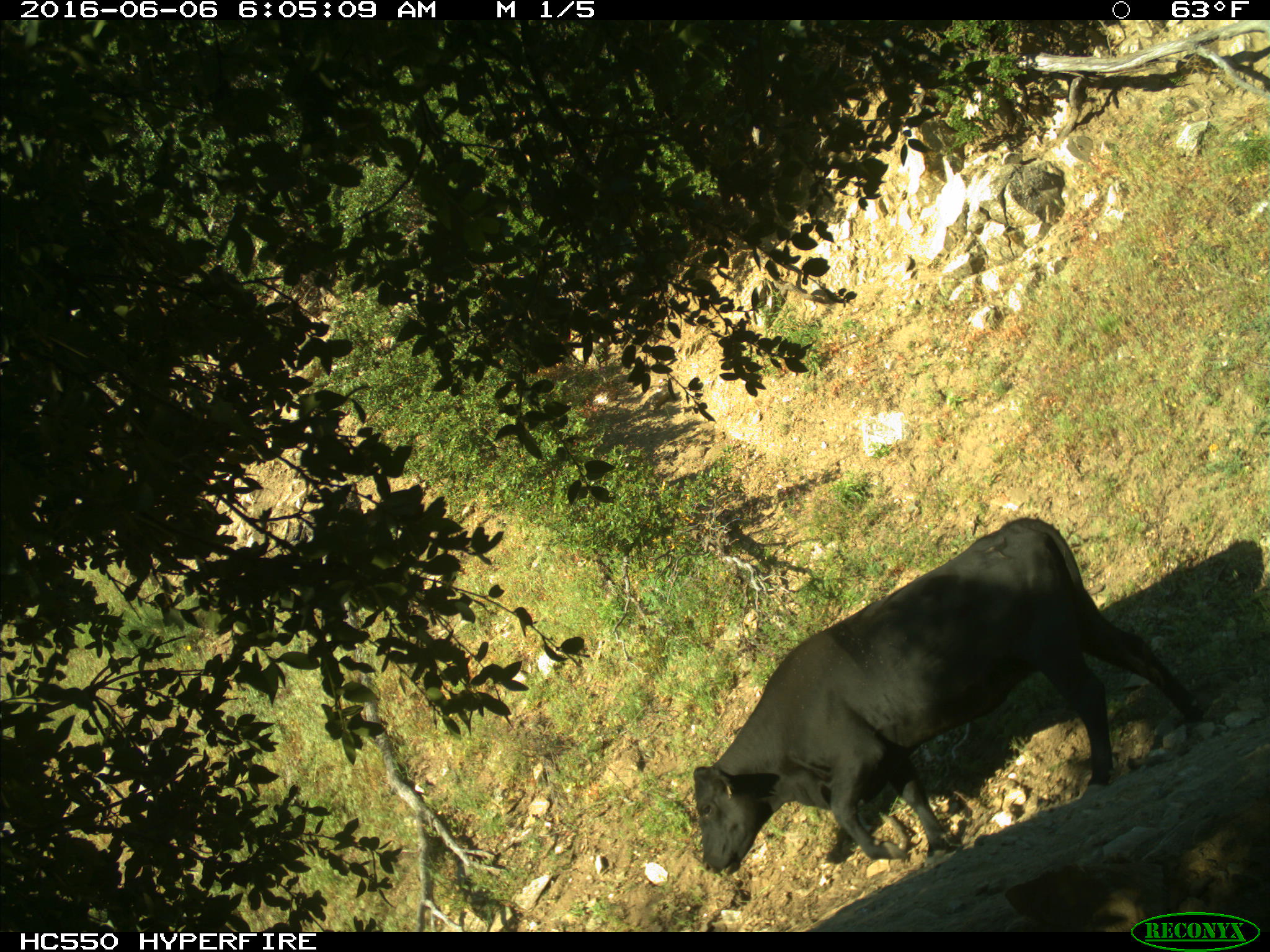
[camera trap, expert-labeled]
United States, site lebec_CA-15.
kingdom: Animalia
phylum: Chordata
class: Mammalia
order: Artiodactyla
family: Bovidae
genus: Bos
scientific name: Bos taurus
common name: domestic cow